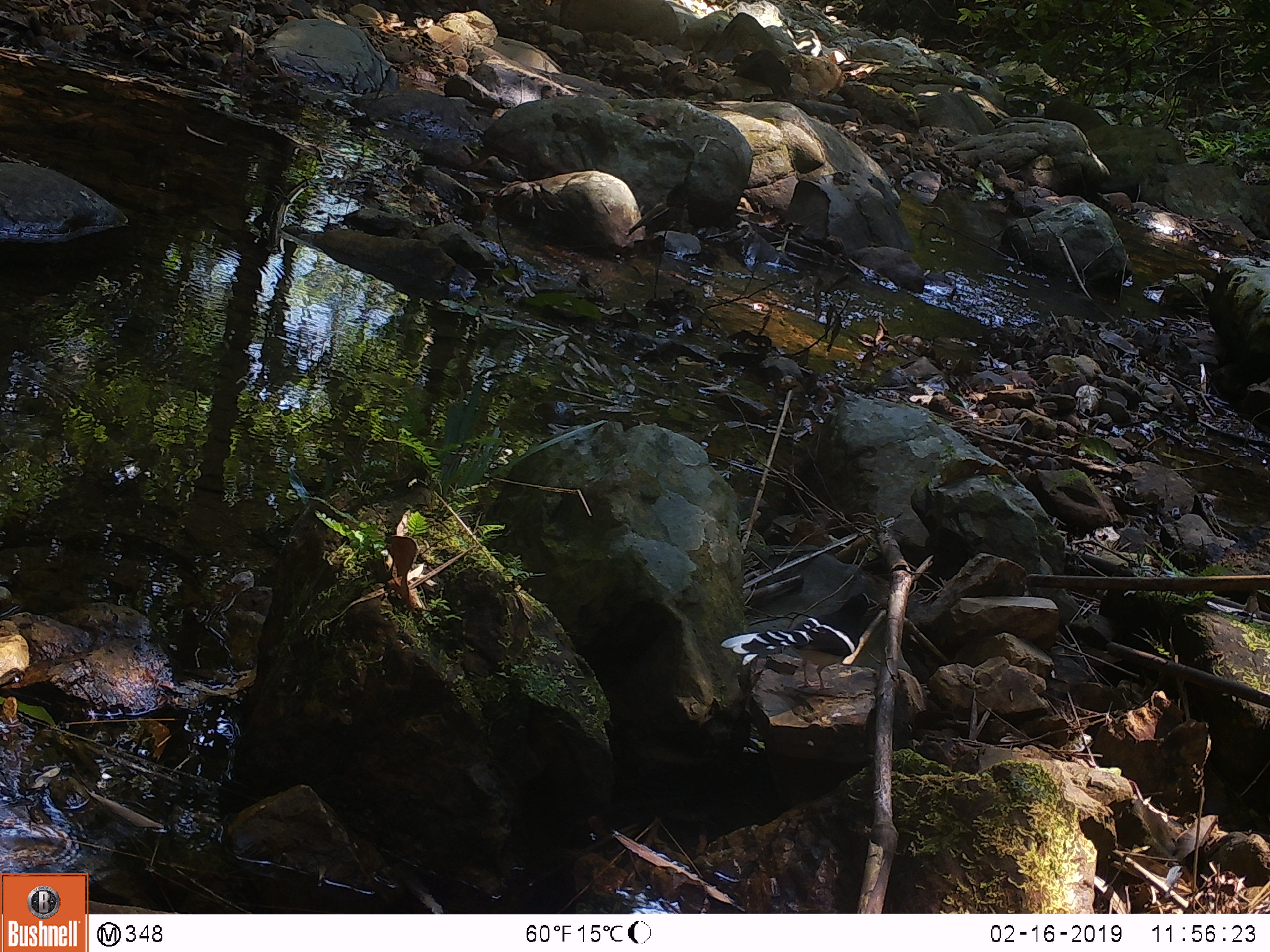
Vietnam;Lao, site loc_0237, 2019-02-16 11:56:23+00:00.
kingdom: Animalia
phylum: Chordata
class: Aves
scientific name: Aves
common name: bird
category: unidentified bird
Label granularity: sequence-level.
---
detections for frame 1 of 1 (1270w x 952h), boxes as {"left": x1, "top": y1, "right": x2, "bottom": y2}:
unidentified bird: {"left": 720, "top": 593, "right": 880, "bottom": 693}